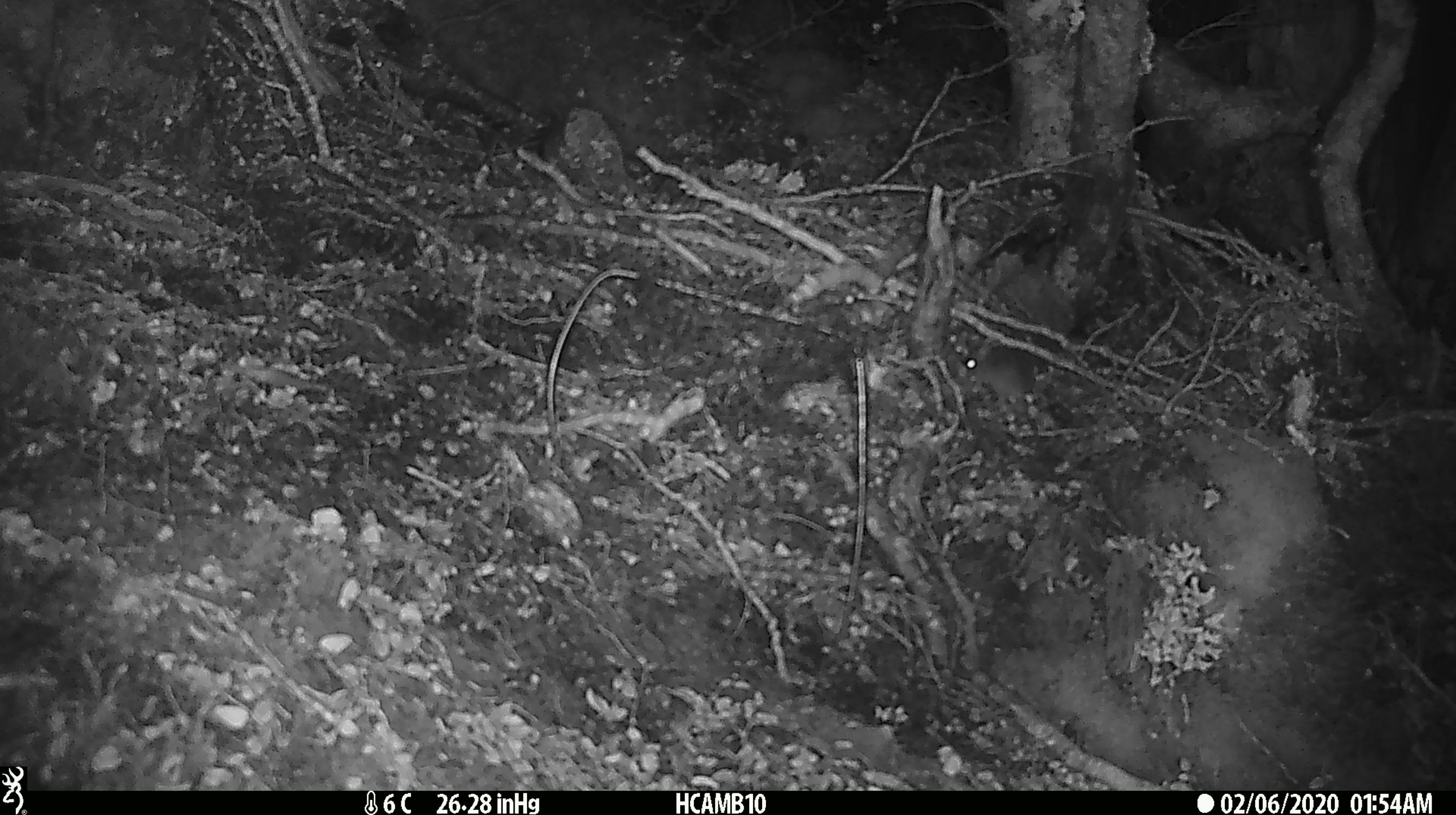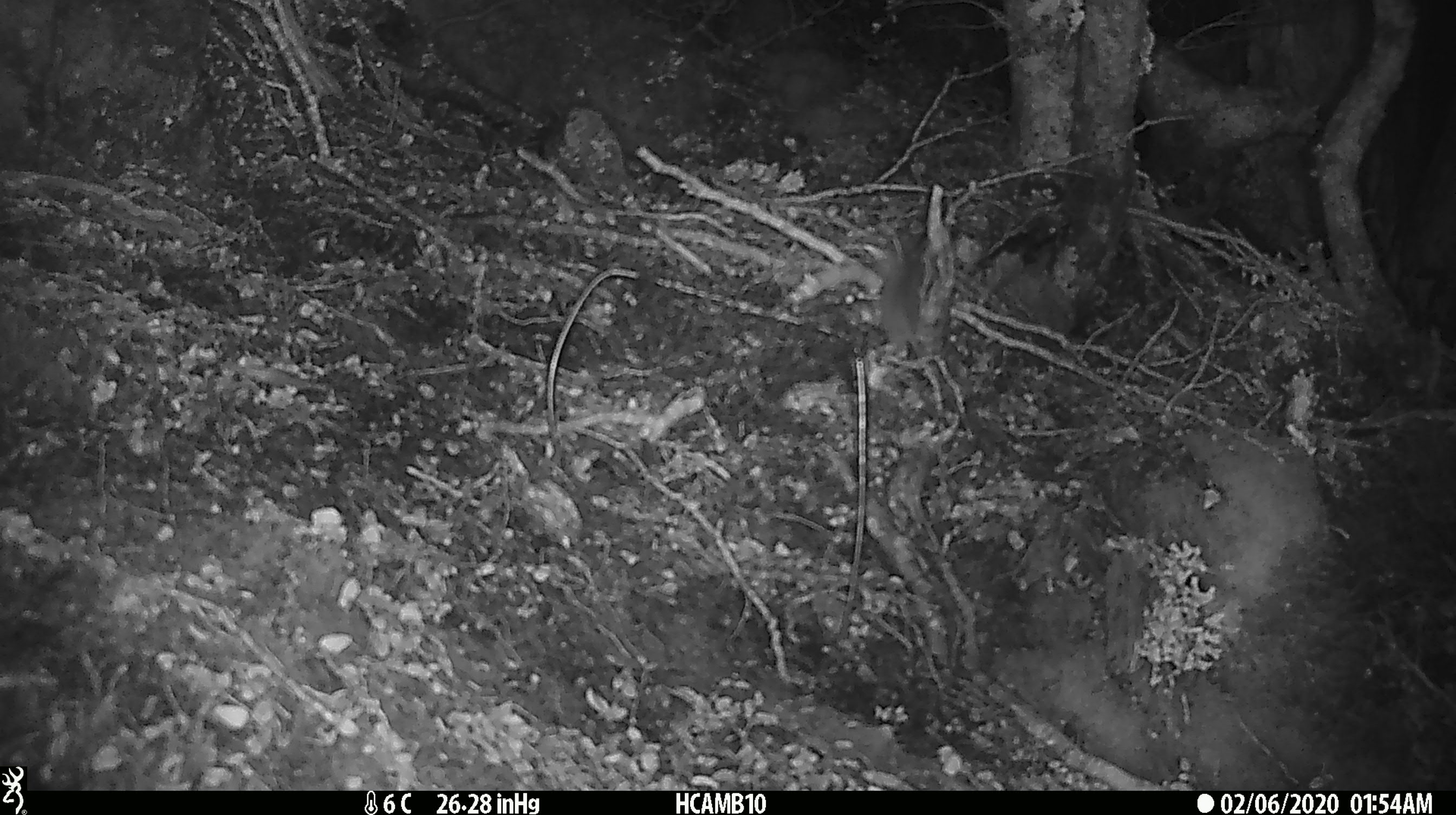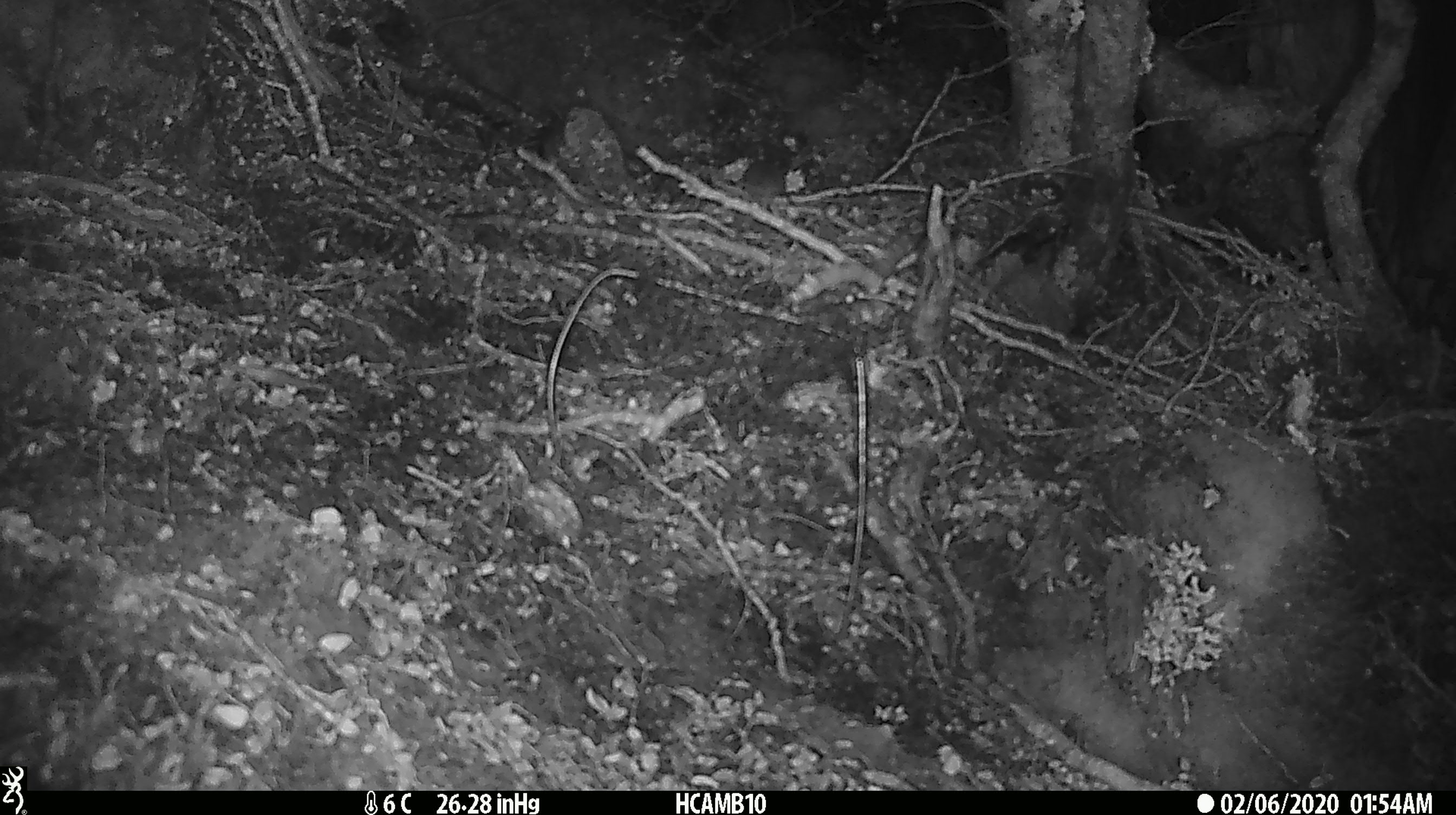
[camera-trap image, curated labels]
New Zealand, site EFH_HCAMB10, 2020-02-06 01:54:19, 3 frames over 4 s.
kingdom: Animalia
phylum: Chordata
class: Mammalia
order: Rodentia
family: Muridae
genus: Mus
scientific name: Mus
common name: mouse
Mouse (Mus).